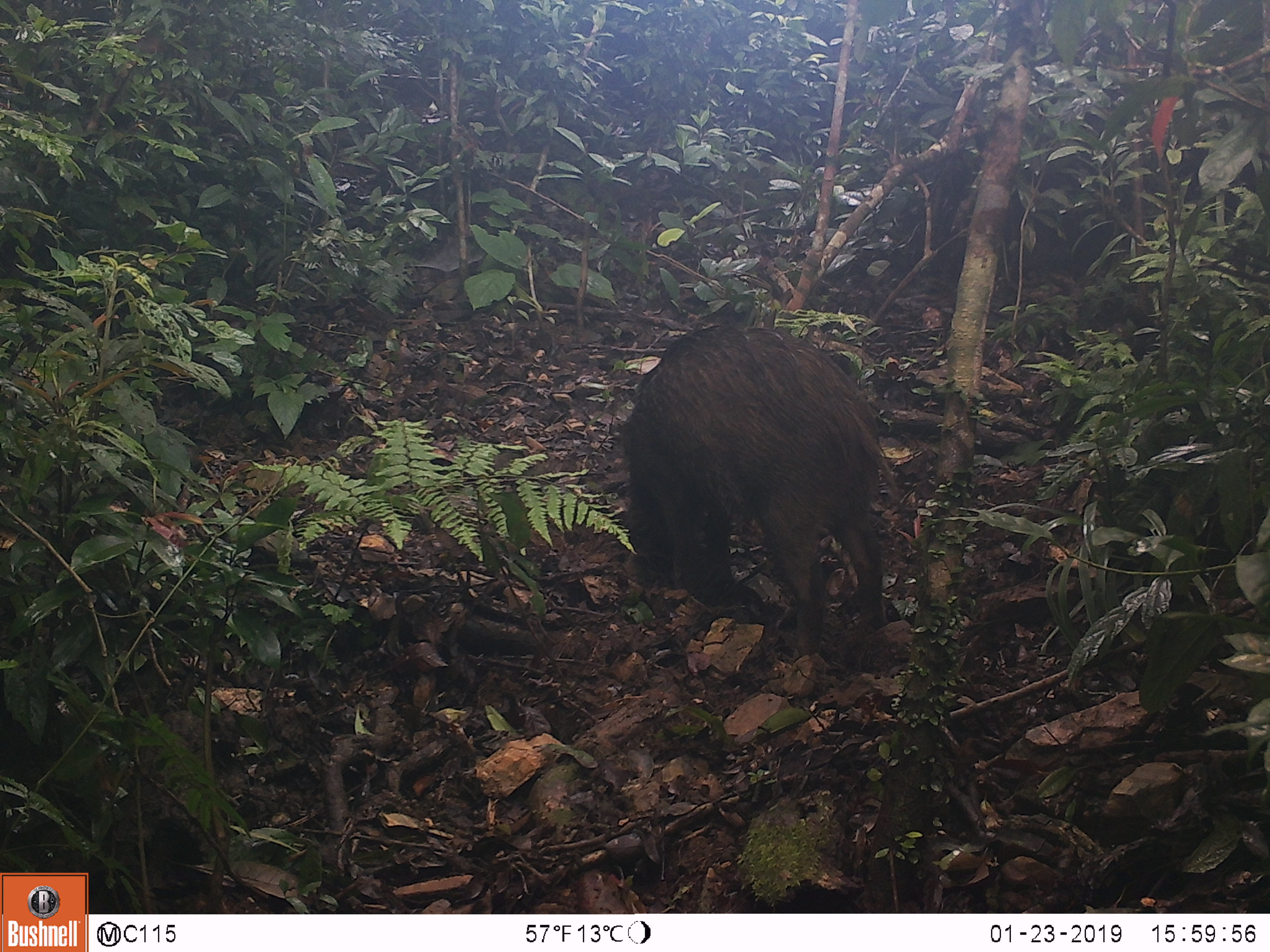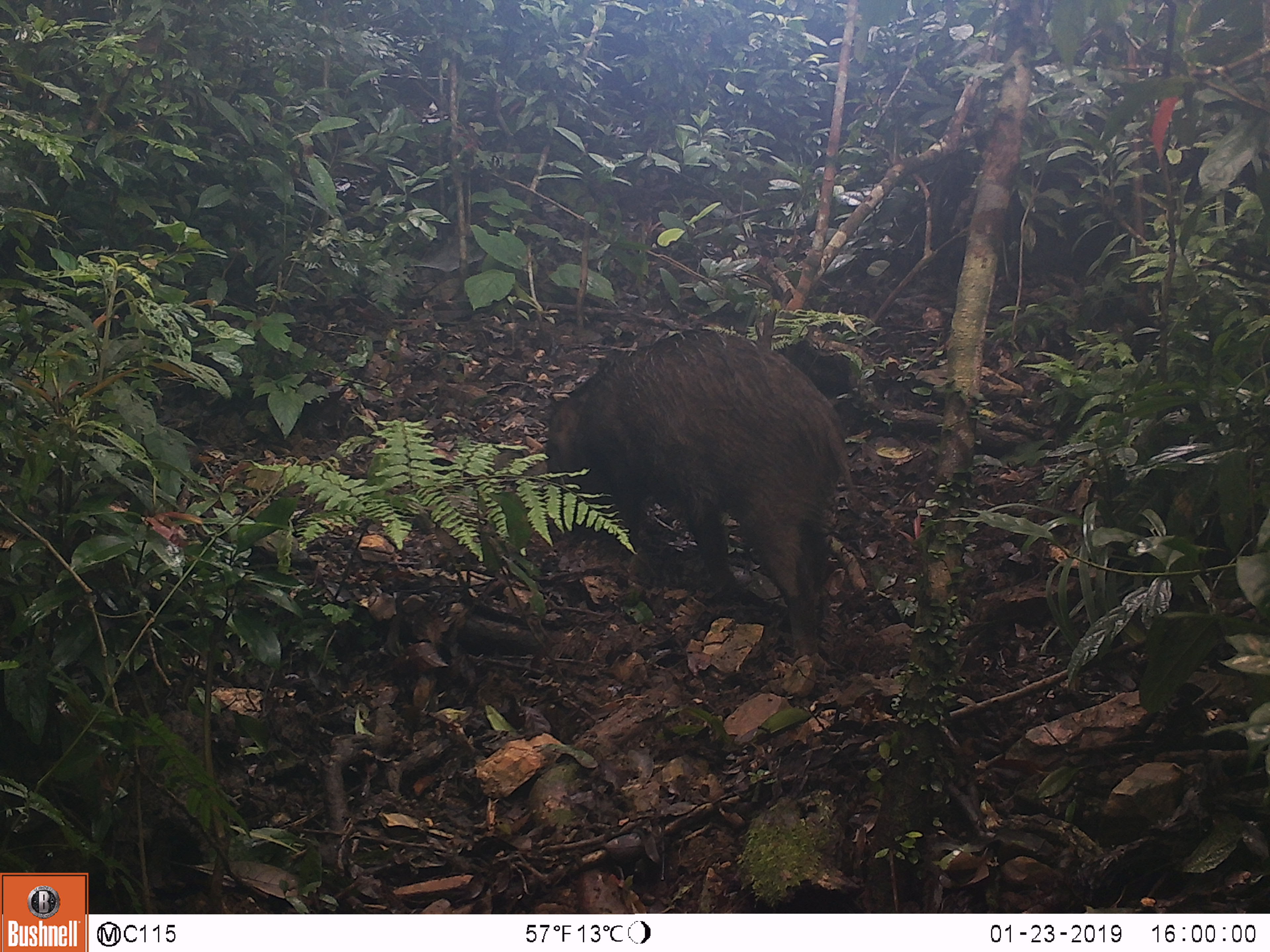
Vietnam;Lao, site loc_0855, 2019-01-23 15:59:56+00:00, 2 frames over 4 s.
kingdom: Animalia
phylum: Chordata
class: Mammalia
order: Artiodactyla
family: Suidae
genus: Sus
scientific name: Sus scrofa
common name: eurasian wild pig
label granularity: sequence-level